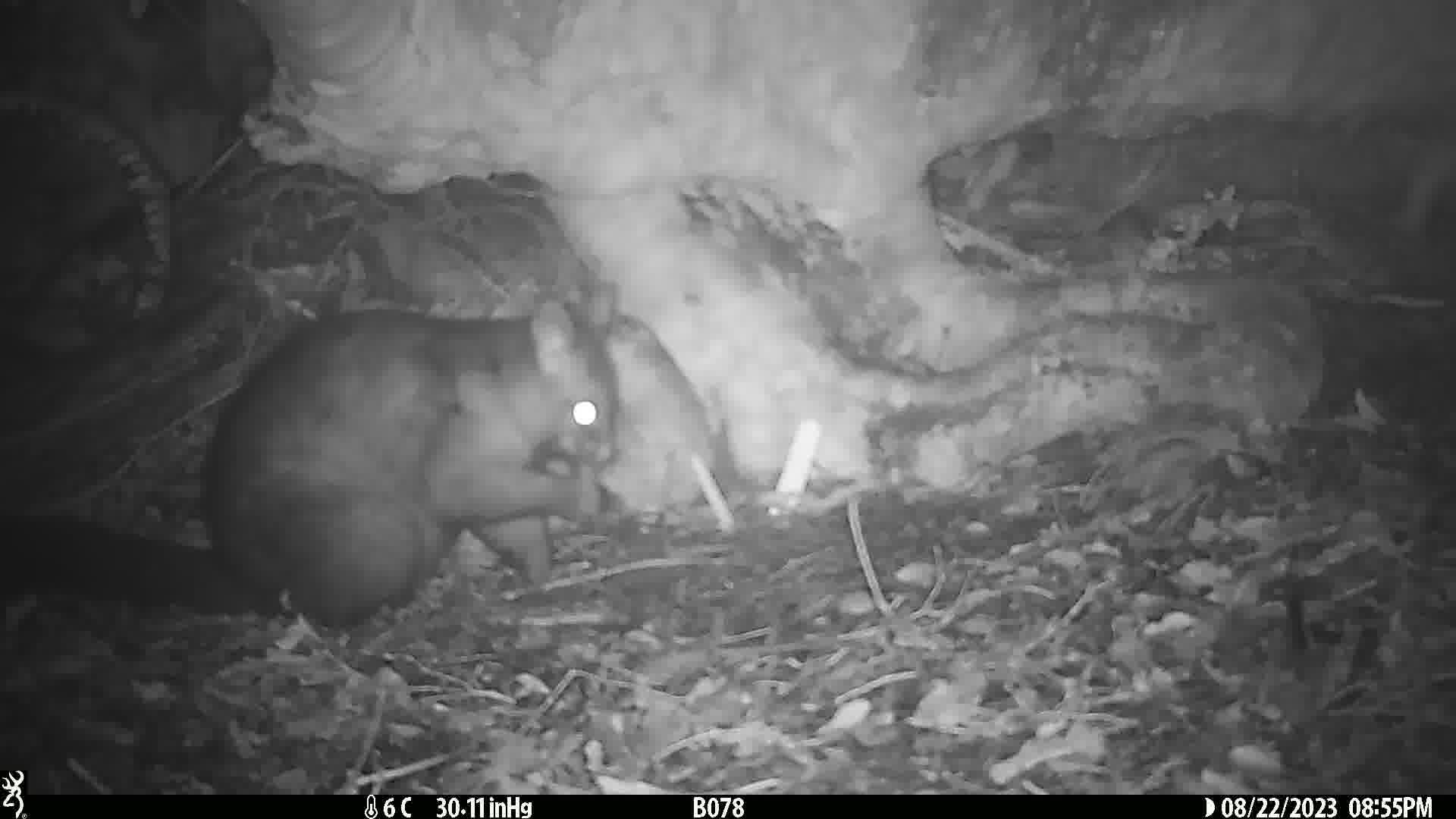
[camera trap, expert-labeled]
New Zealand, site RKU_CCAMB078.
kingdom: Animalia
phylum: Chordata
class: Mammalia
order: Diprotodontia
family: Phalangeridae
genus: Trichosurus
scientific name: Trichosurus vulpecula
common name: common brushtail possum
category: possum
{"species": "possum (common brushtail possum) (Trichosurus vulpecula)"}